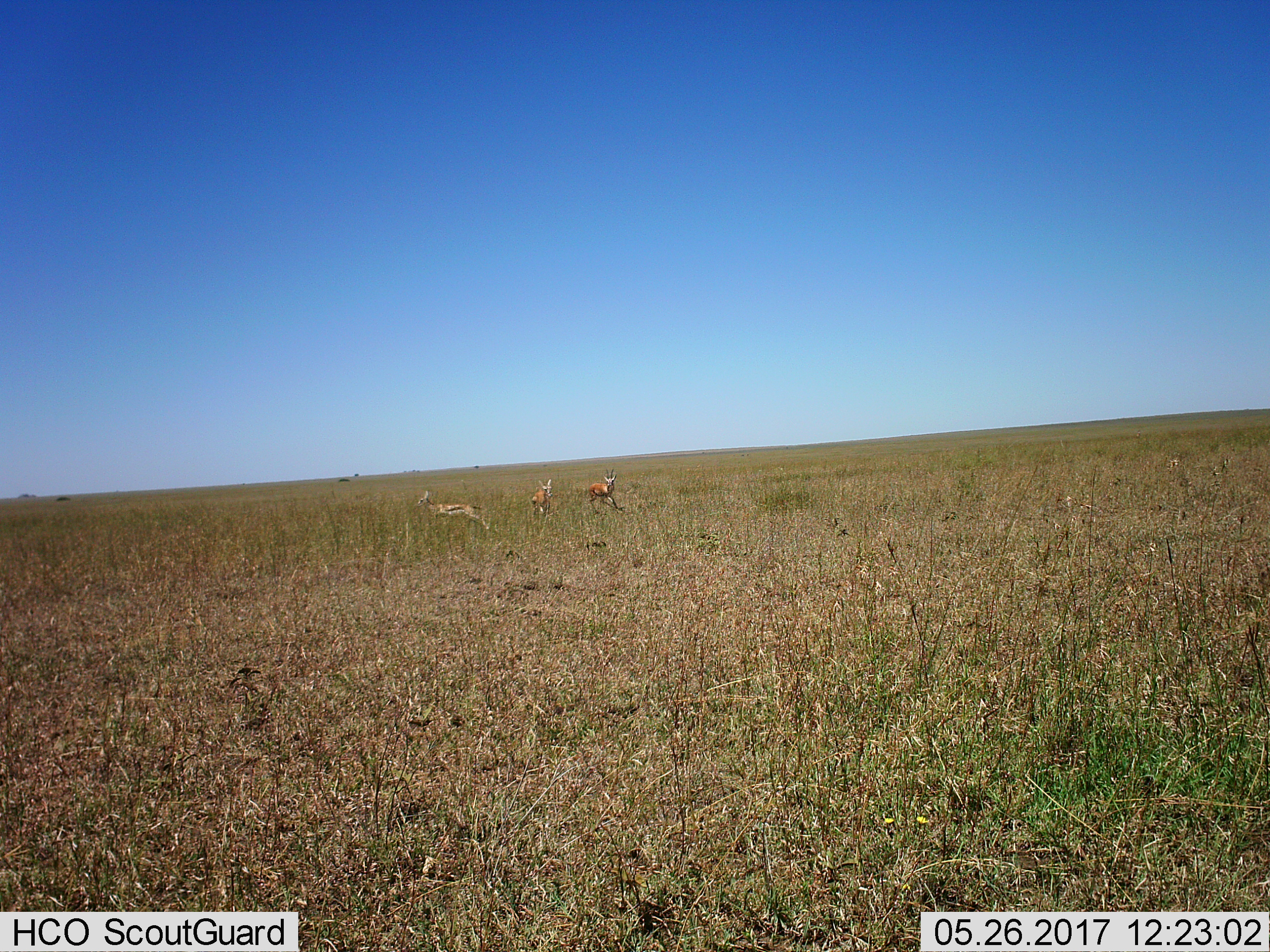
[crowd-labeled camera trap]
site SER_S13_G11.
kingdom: Animalia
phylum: Chordata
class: Mammalia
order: Artiodactyla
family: Bovidae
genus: Eudorcas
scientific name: Eudorcas thomsonii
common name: thomson's gazelle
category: gazellethomsons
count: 3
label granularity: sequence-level